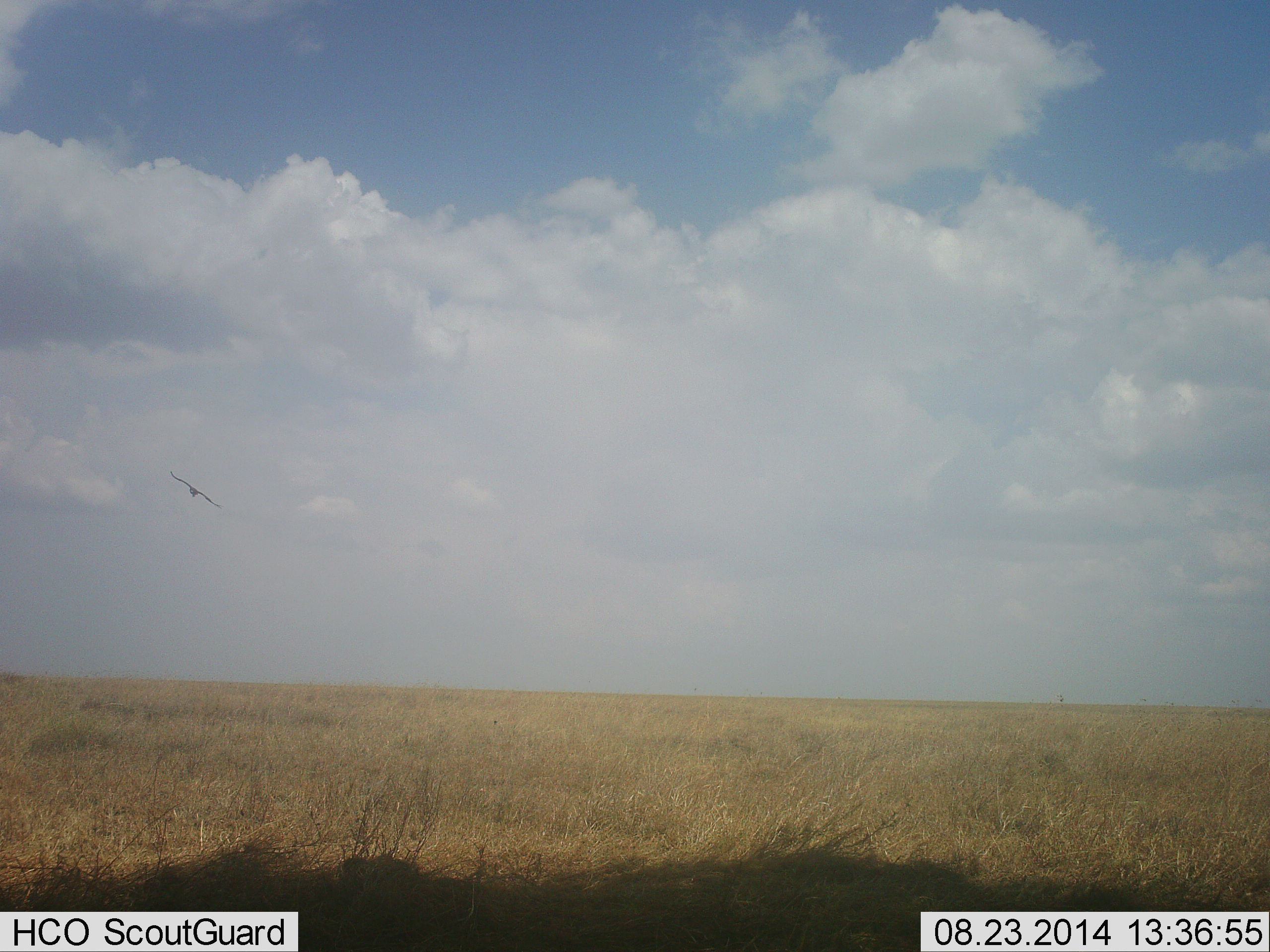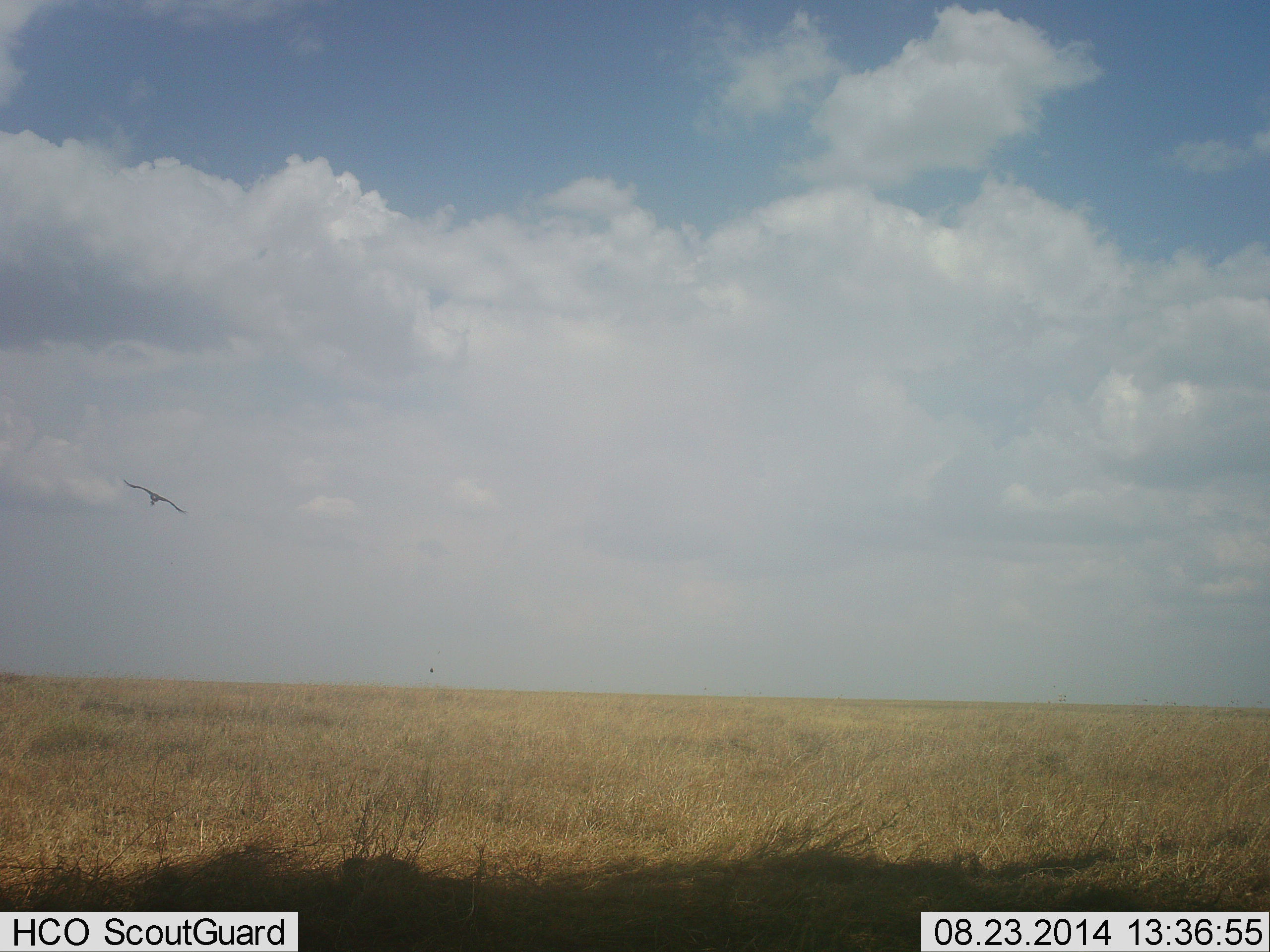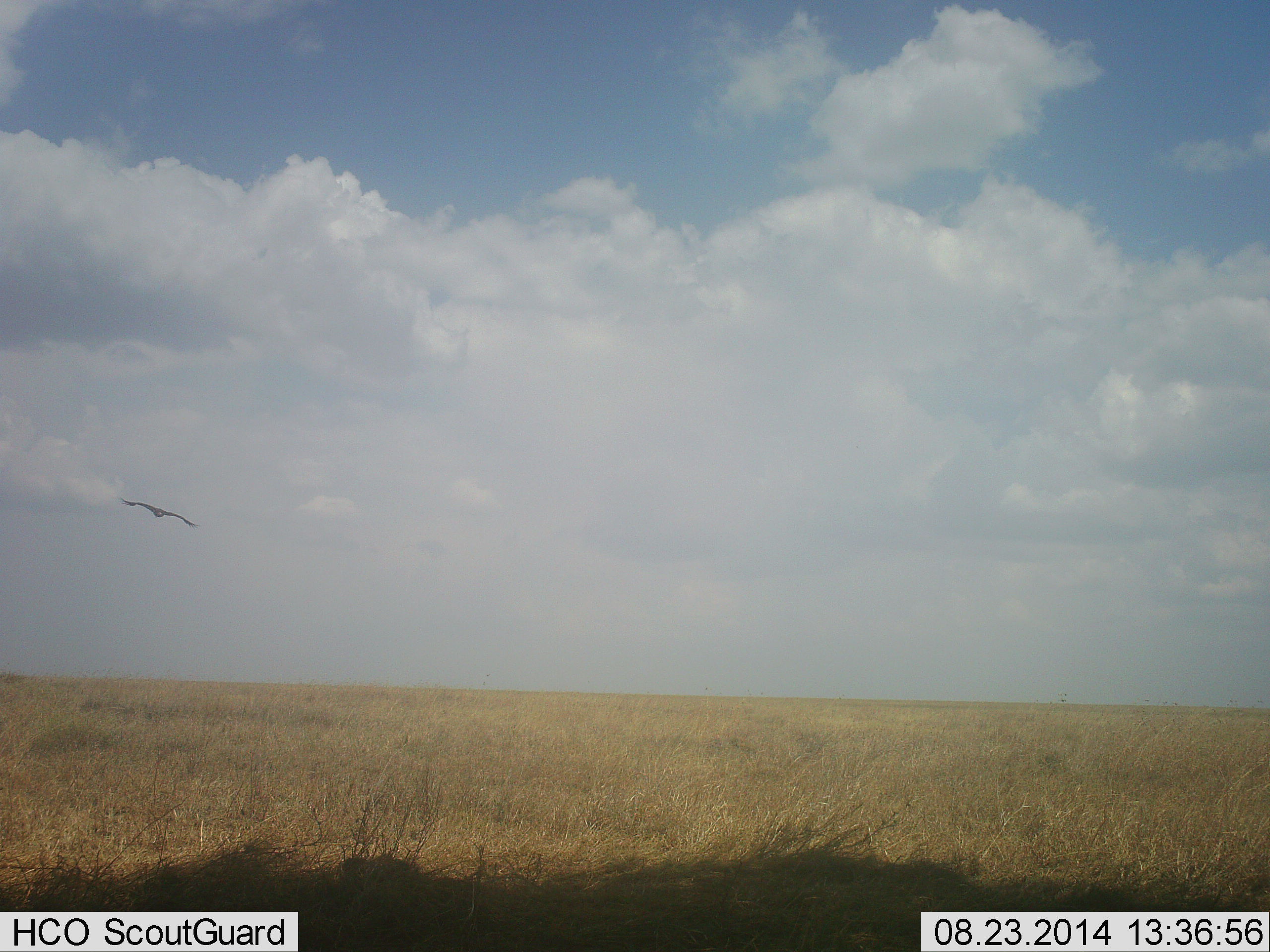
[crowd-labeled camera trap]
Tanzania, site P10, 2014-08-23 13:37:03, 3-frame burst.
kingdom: Animalia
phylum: Chordata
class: Aves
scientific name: Aves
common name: bird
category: otherbird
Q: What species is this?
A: Otherbird (bird) (Aves).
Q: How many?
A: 1.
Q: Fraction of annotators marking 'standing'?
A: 0%.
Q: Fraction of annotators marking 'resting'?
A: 0%.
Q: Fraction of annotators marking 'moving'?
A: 100%.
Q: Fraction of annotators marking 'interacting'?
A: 0%.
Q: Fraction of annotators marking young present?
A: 0%.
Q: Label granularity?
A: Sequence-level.